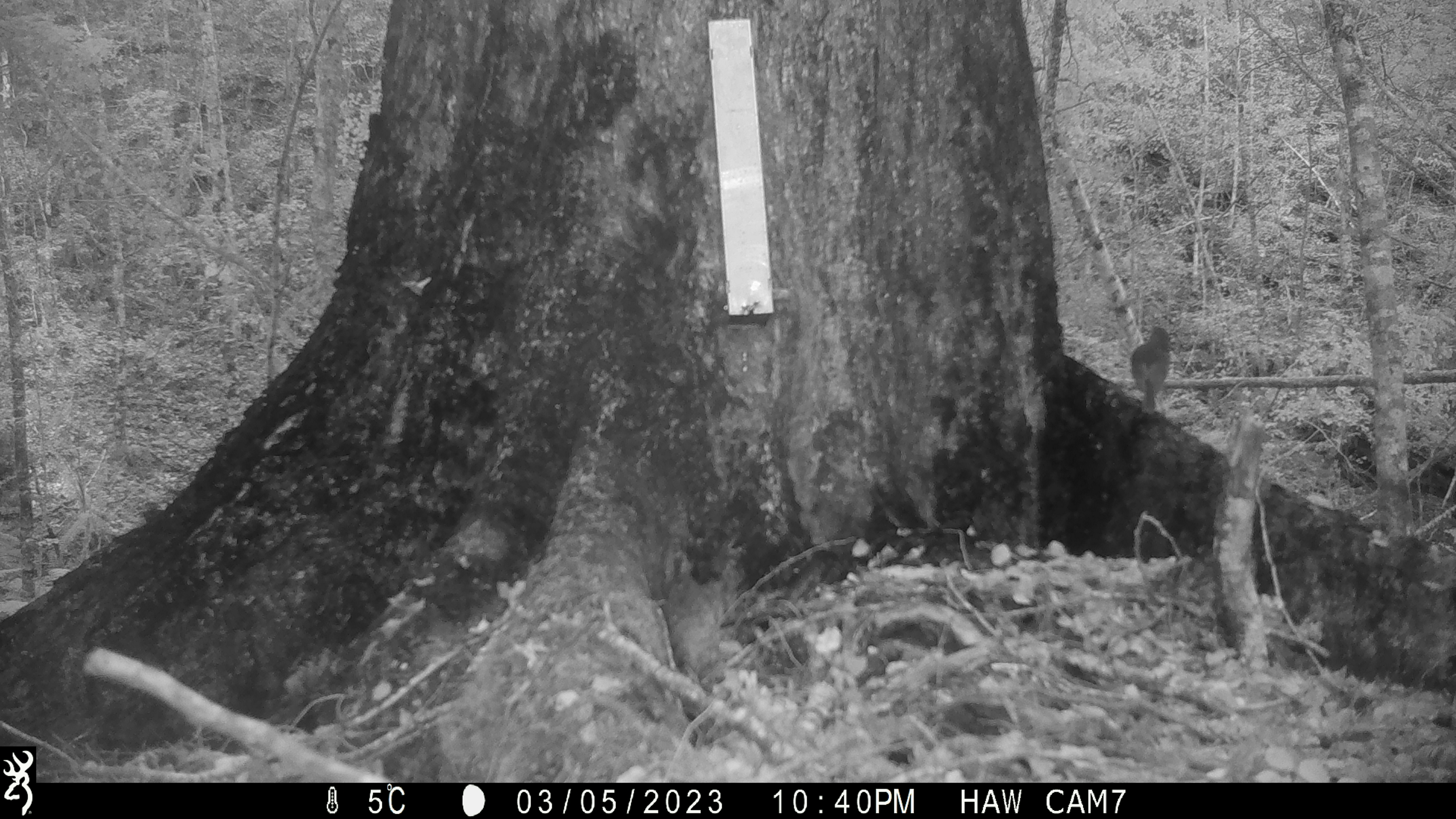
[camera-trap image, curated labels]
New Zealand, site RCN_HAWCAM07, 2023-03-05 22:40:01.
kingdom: Animalia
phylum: Chordata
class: Aves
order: Passeriformes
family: Petroicidae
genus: Petroica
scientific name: Petroica australis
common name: new zealand robin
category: robin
Robin (new zealand robin) (Petroica australis).